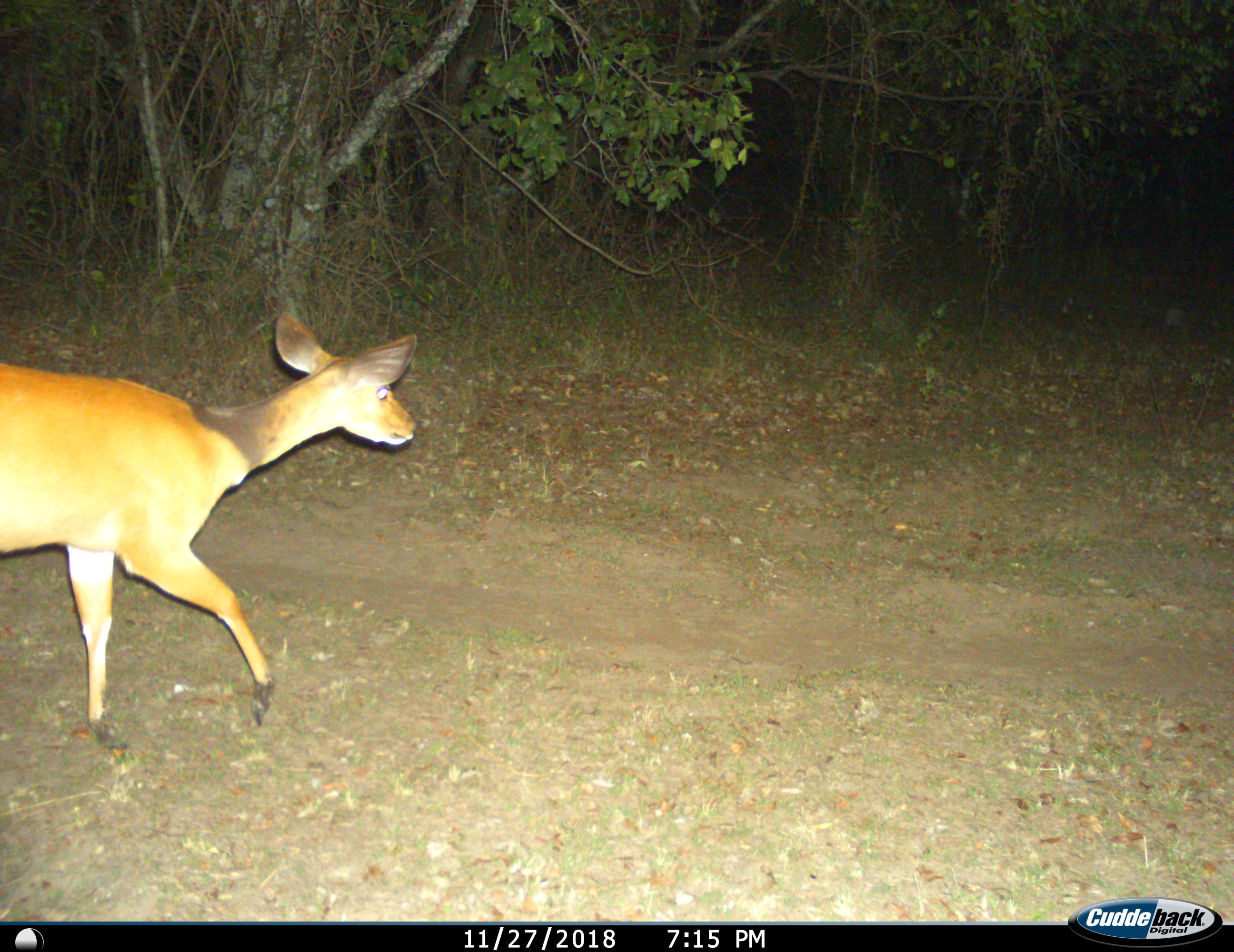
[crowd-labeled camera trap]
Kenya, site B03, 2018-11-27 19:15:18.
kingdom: Animalia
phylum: Chordata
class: Mammalia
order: Artiodactyla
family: Bovidae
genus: Aepyceros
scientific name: Aepyceros melampus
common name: impala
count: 1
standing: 17%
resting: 0%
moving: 100%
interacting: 0%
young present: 0%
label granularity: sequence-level